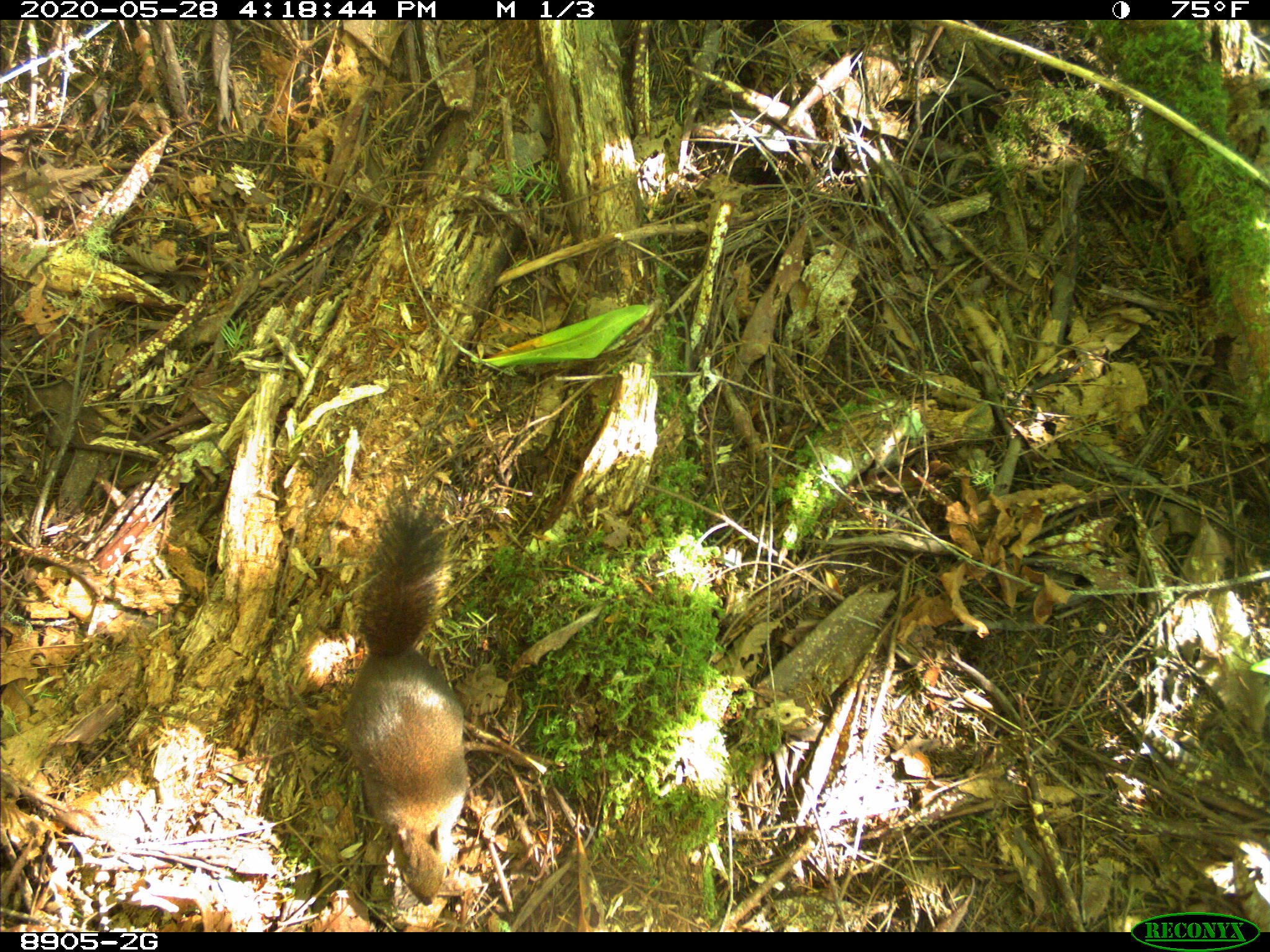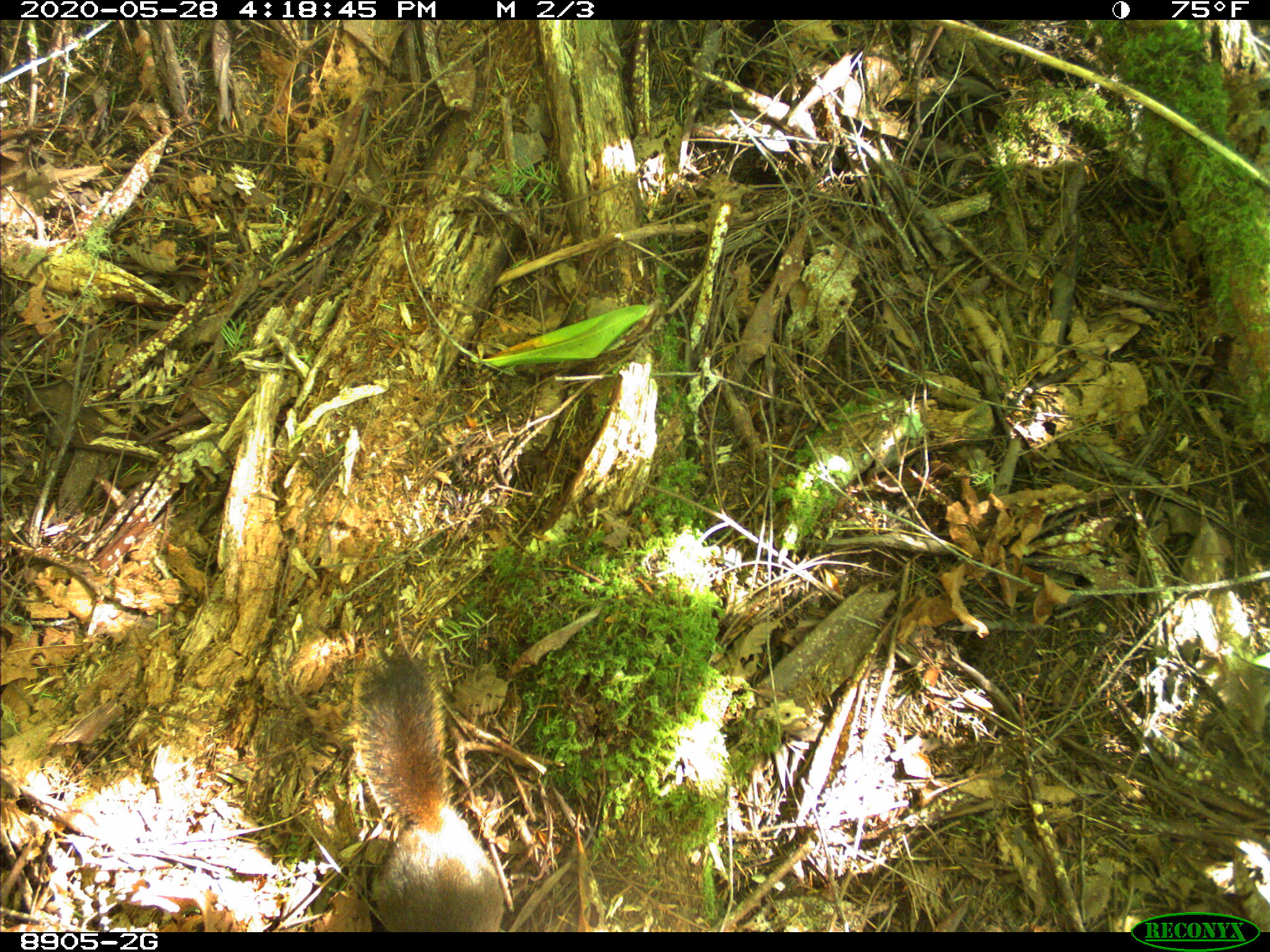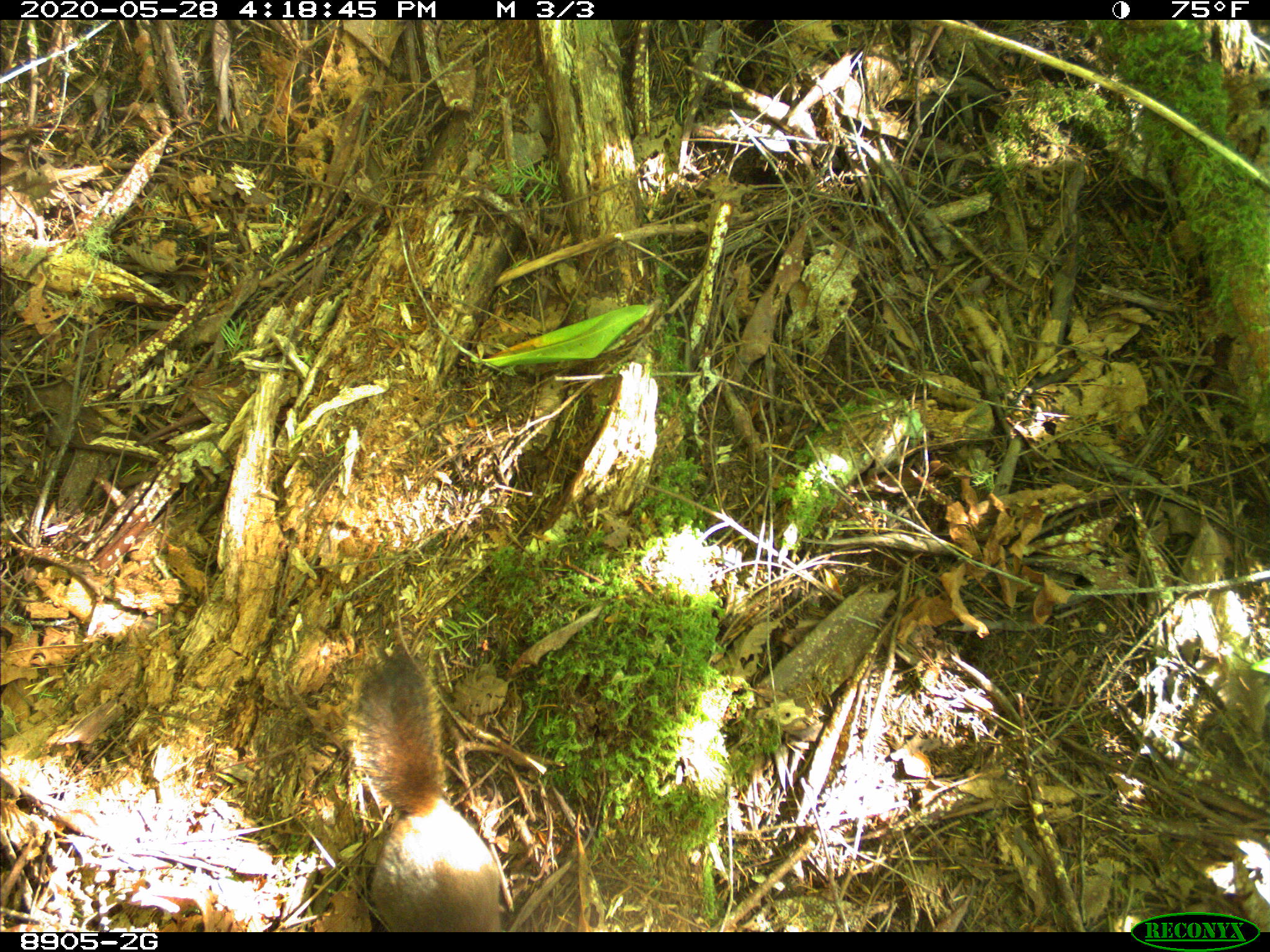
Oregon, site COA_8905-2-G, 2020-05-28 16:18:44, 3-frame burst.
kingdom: Animalia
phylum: Chordata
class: Mammalia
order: Rodentia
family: Sciuridae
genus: Tamiasciurus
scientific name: Tamiasciurus douglasii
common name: douglas squirrel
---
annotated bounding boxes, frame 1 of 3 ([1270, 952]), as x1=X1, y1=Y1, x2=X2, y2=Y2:
douglas squirrel: x1=345, y1=505, x2=465, y2=913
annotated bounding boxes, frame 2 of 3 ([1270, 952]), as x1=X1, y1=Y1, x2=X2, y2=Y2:
douglas squirrel: x1=345, y1=651, x2=509, y2=929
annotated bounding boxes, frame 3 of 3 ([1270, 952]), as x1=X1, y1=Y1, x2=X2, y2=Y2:
douglas squirrel: x1=342, y1=646, x2=508, y2=926